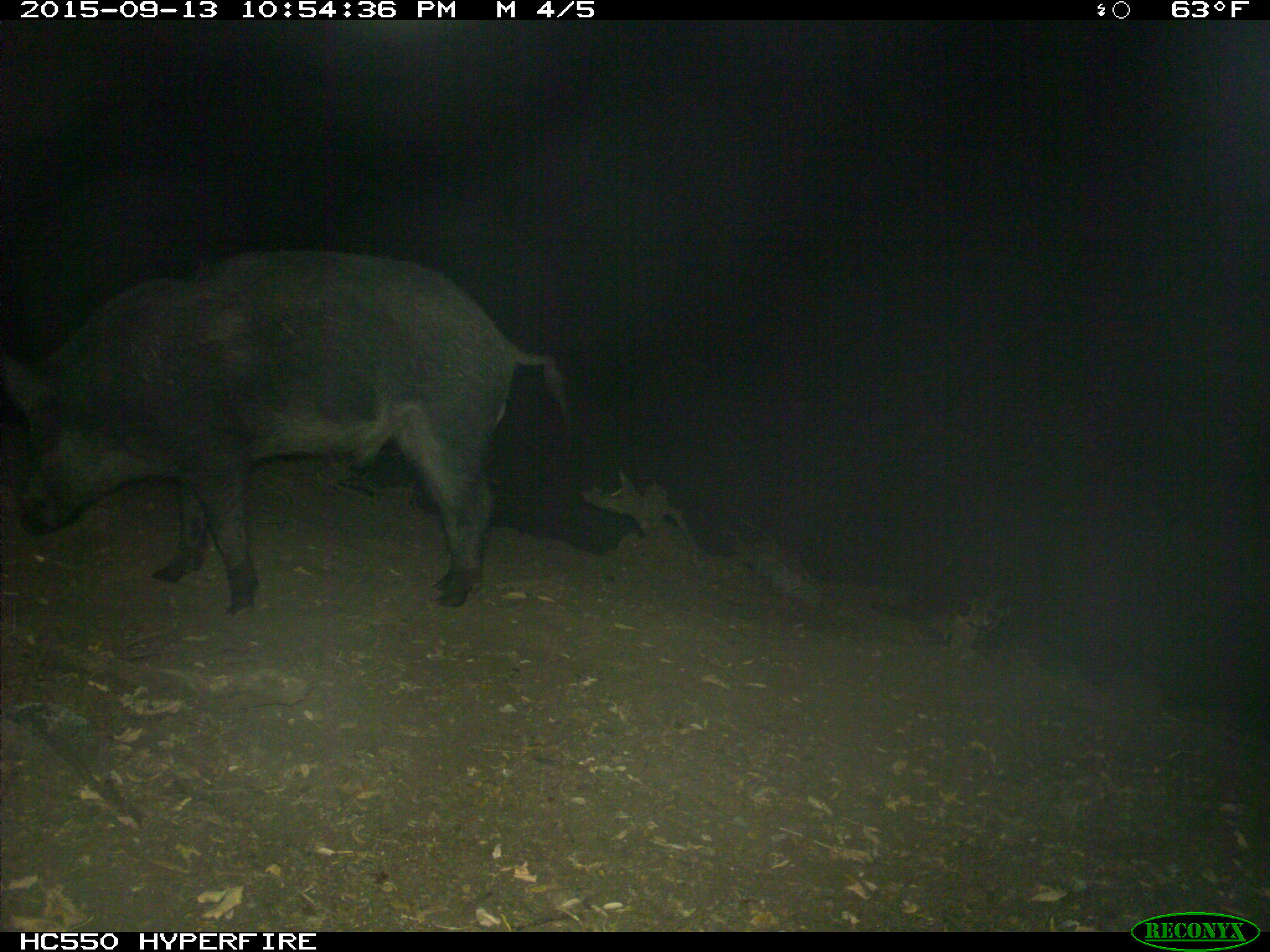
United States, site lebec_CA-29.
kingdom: Animalia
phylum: Chordata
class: Mammalia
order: Artiodactyla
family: Suidae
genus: Sus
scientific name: Sus scrofa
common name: wild boar